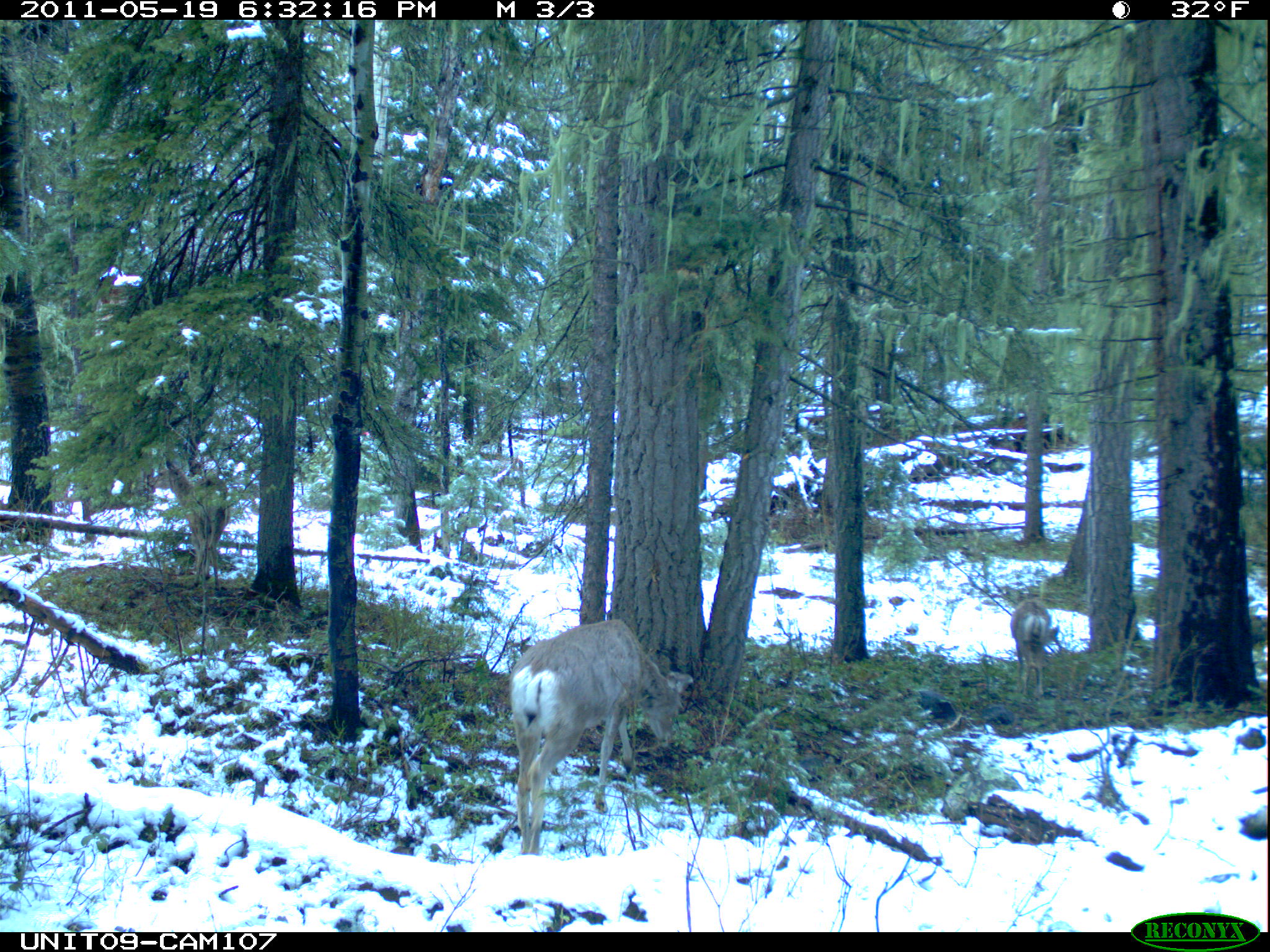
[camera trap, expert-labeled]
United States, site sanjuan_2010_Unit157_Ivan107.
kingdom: Animalia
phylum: Chordata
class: Mammalia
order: Artiodactyla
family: Cervidae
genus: Odocoileus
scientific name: Odocoileus hemionus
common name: mule deer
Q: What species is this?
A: Odocoileus hemionus (mule deer).